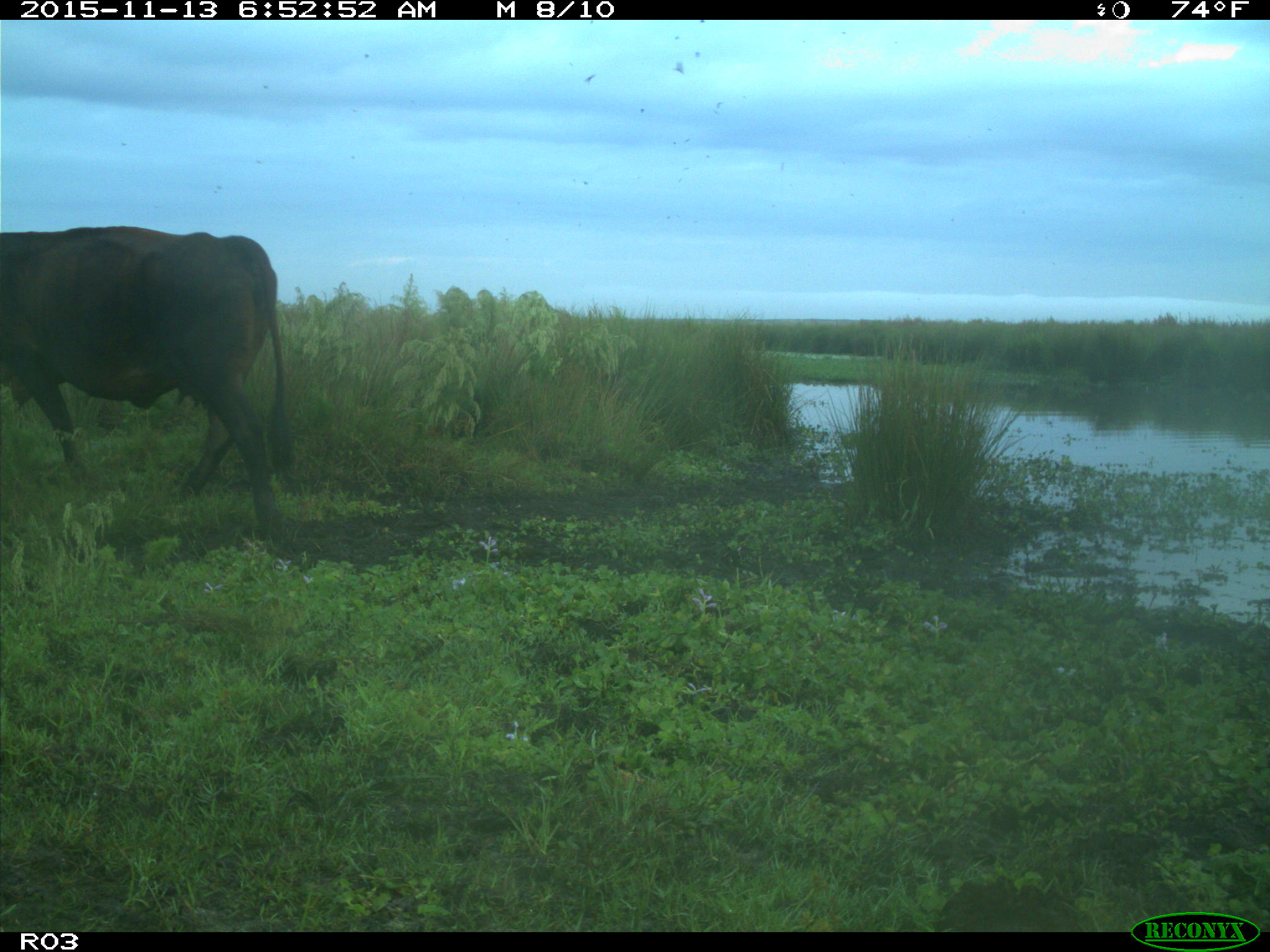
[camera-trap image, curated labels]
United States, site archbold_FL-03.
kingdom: Animalia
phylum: Chordata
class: Mammalia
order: Artiodactyla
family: Bovidae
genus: Bos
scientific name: Bos taurus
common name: domestic cow